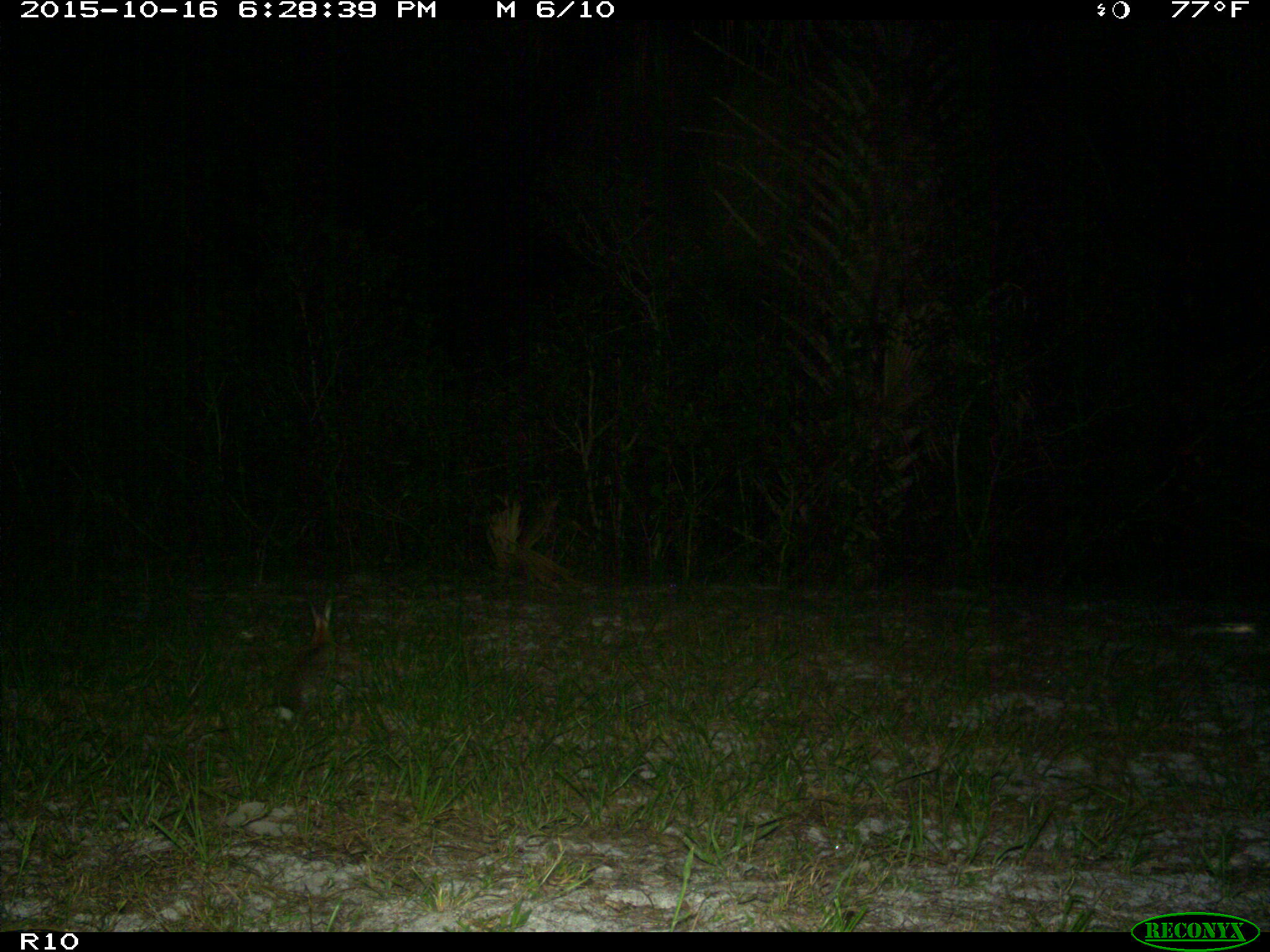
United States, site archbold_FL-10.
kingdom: Animalia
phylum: Chordata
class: Mammalia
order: Lagomorpha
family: Leporidae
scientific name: Leporidae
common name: rabbits and hares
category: unidentified rabbit